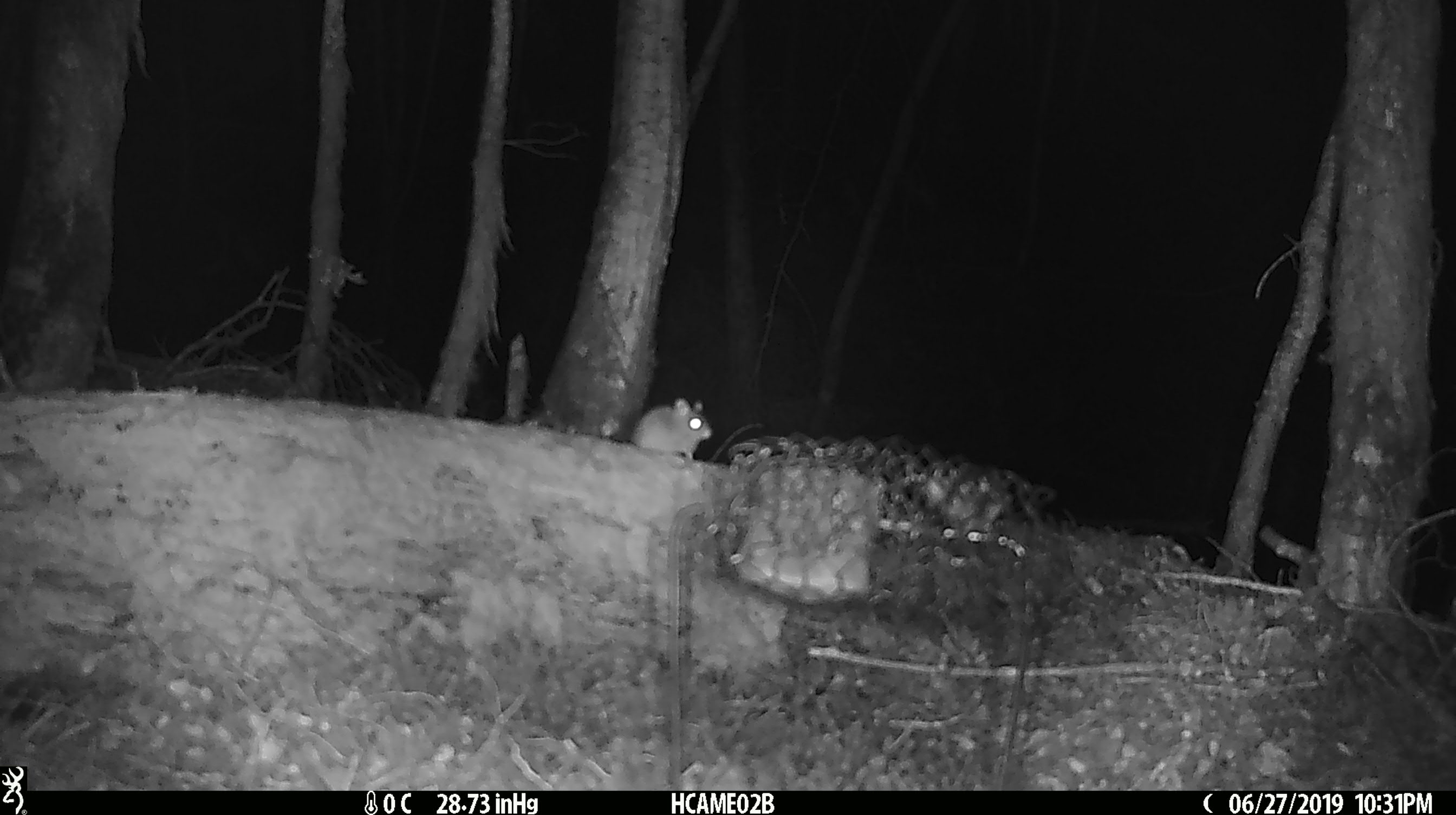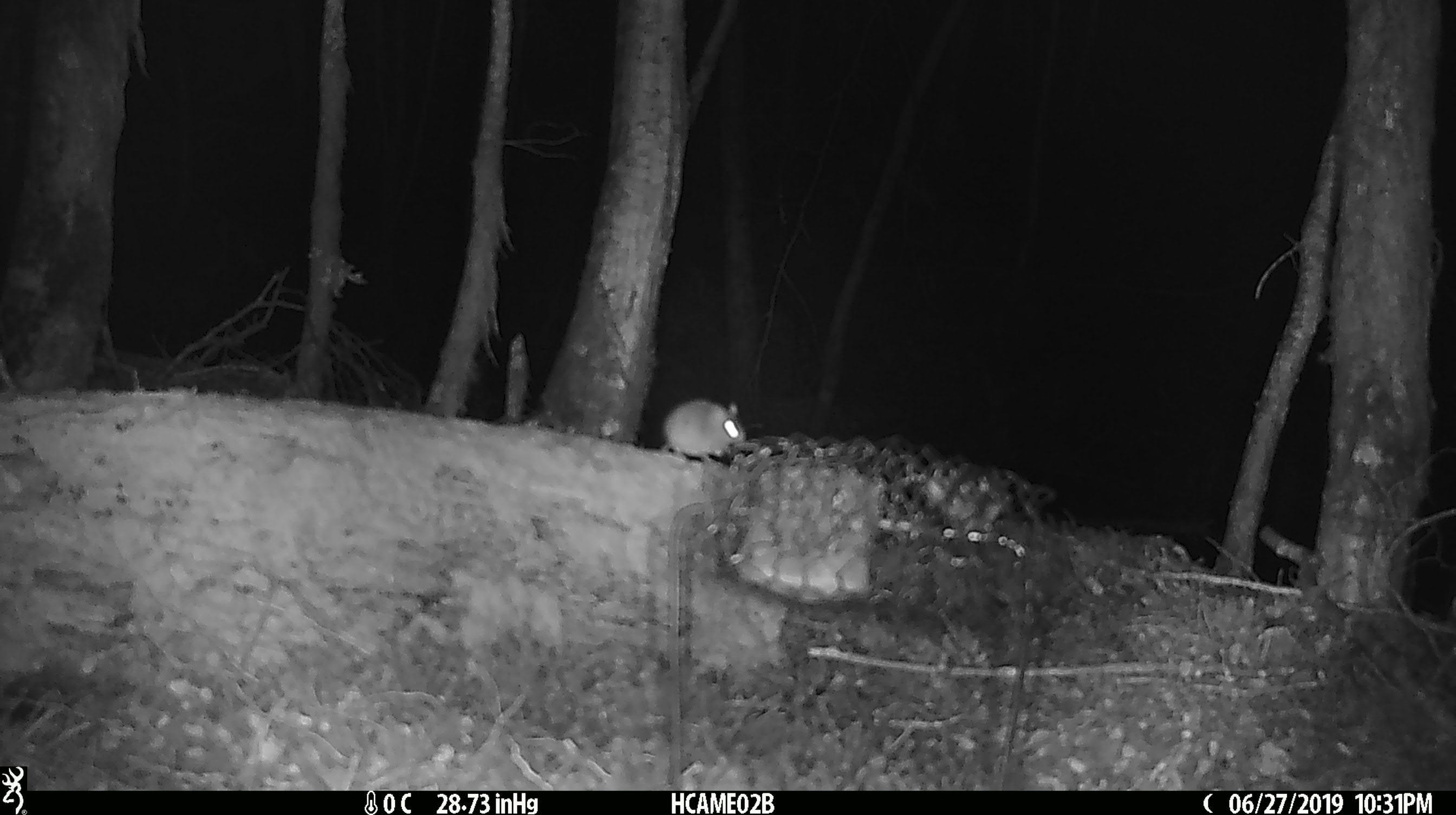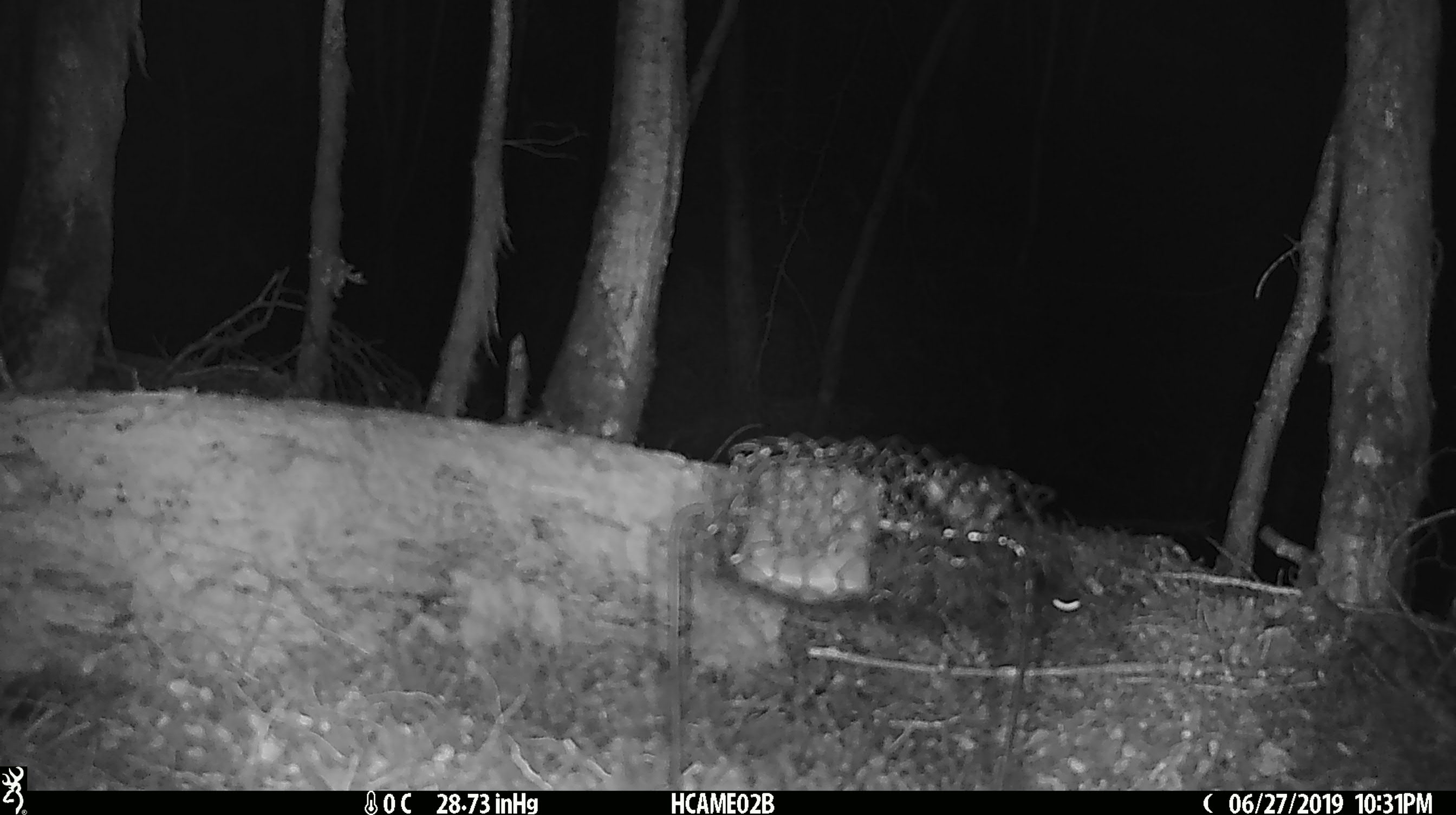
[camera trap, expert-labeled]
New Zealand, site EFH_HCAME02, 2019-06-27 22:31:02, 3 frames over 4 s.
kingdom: Animalia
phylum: Chordata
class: Mammalia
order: Rodentia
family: Muridae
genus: Mus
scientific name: Mus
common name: mouse